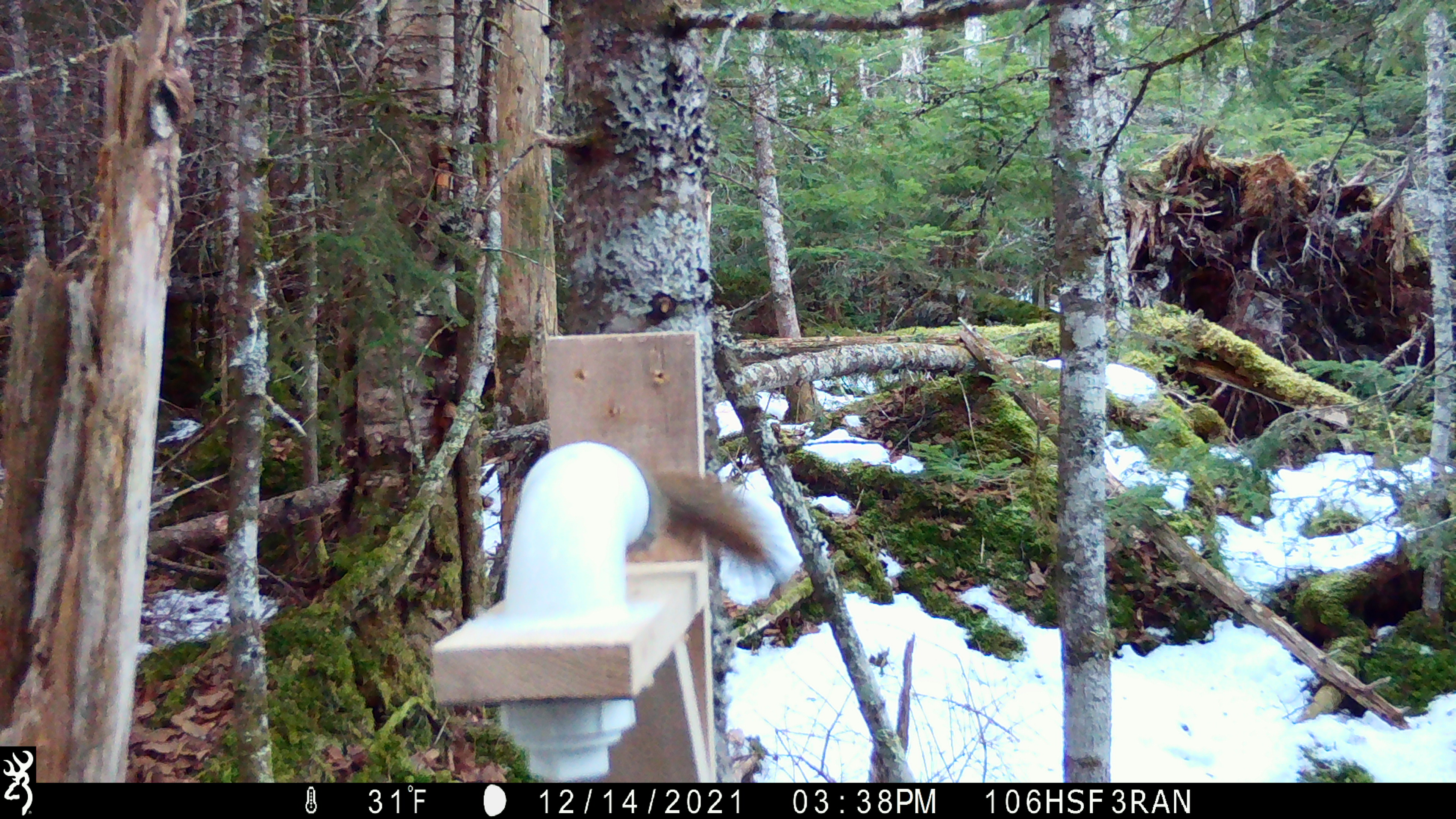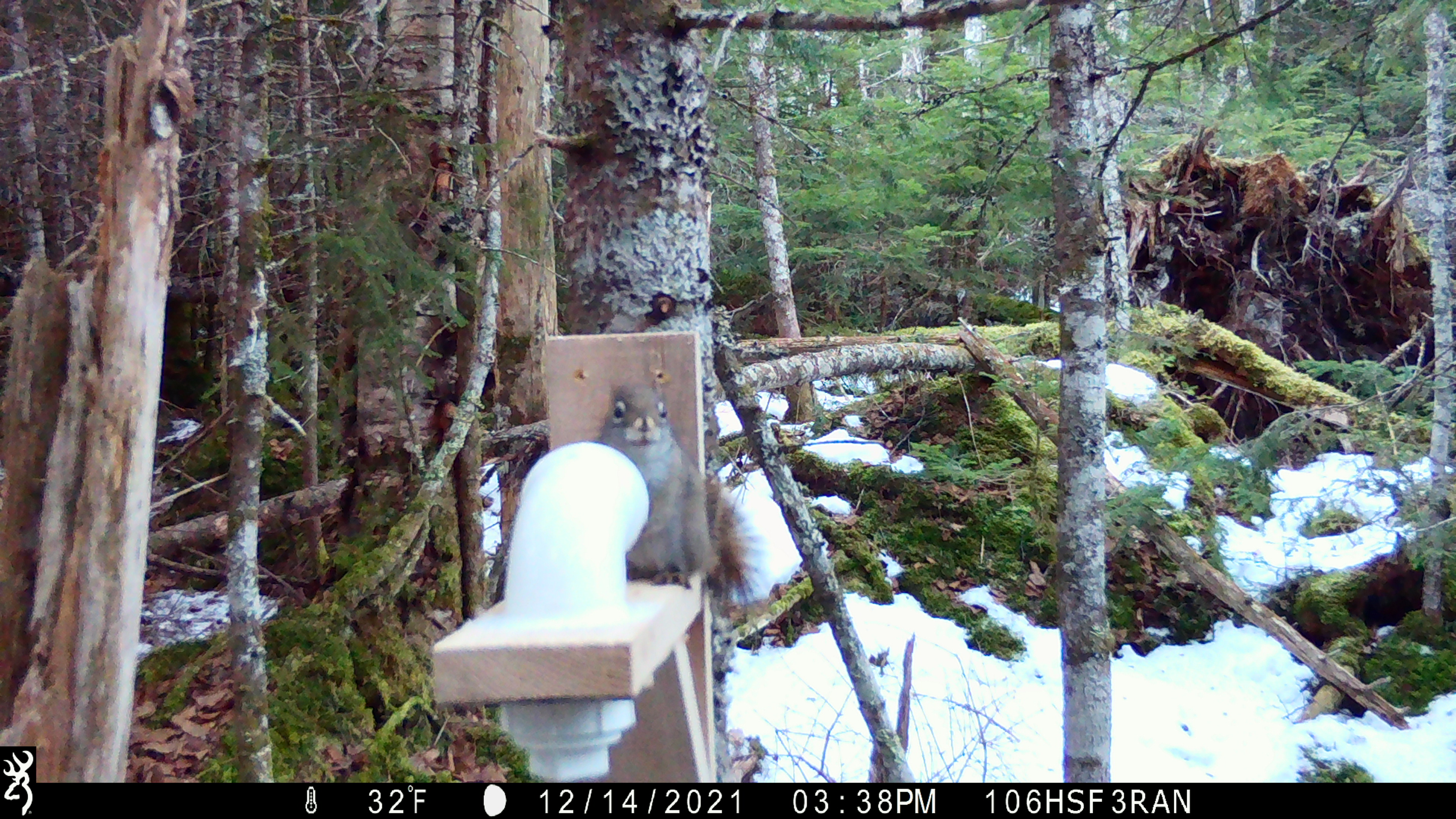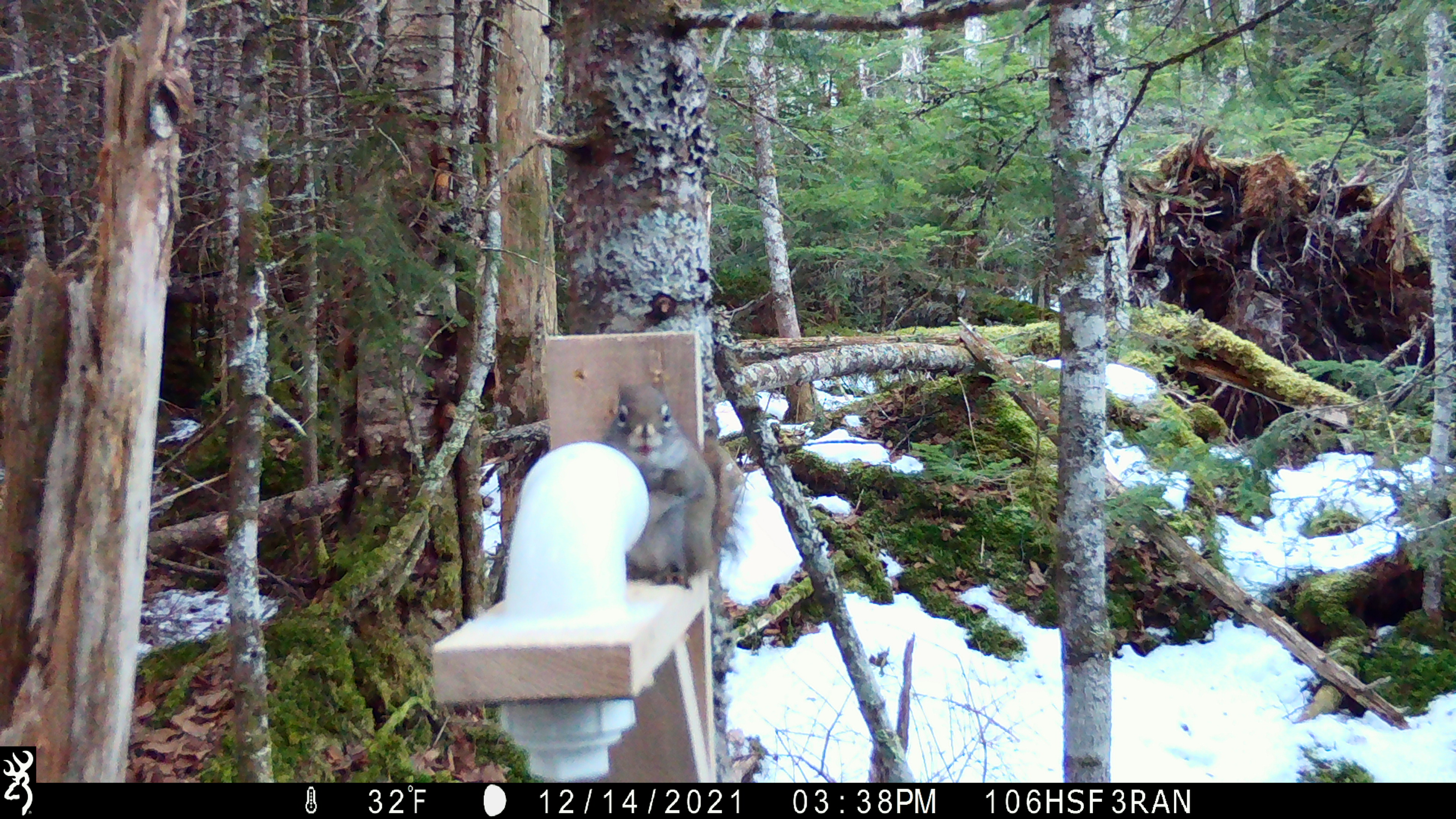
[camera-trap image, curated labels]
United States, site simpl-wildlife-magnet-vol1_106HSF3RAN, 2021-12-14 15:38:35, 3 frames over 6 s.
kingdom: Animalia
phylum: Chordata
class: Mammalia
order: Rodentia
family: Sciuridae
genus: Tamiasciurus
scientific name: Tamiasciurus hudsonicus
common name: red squirrel